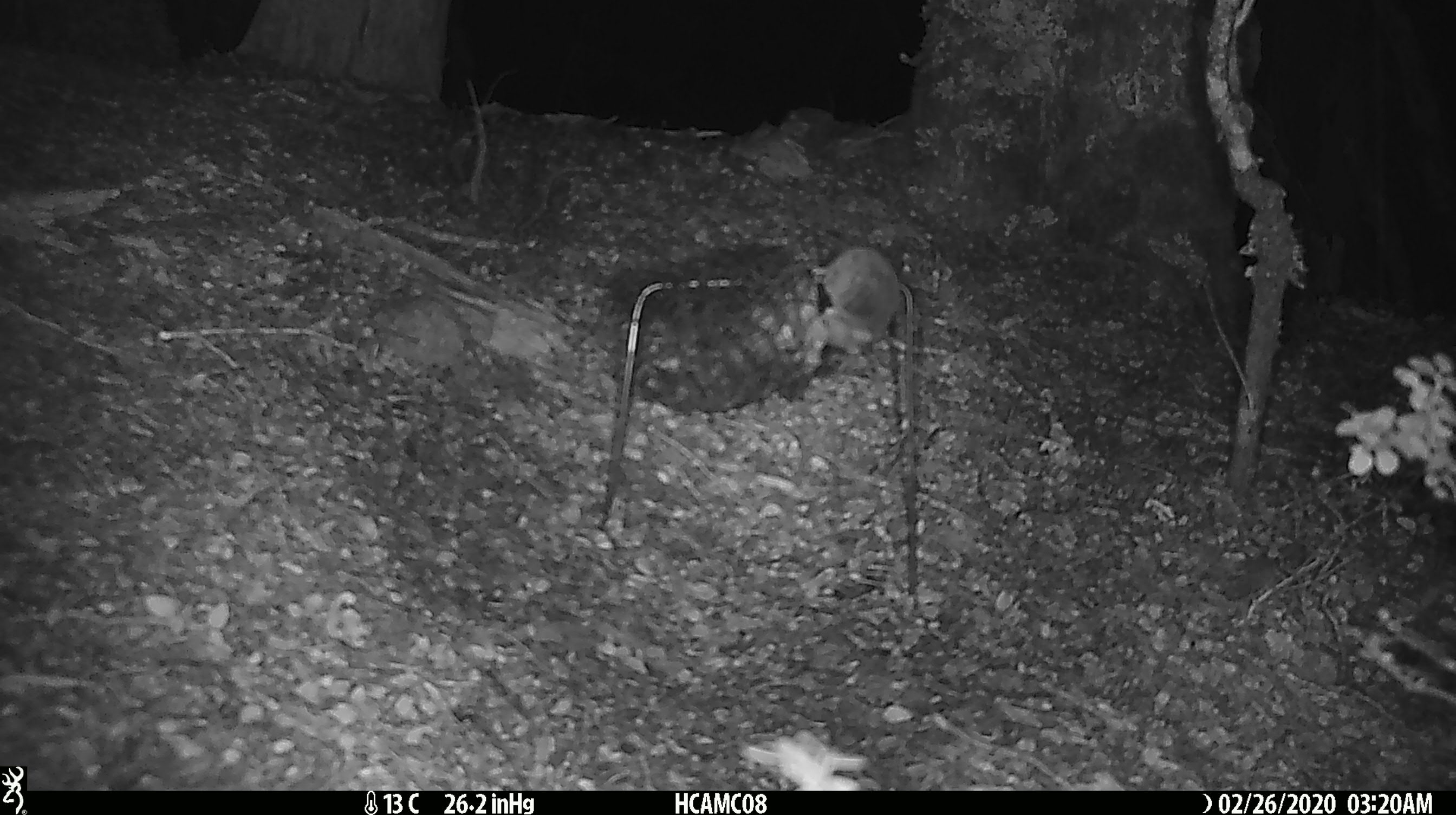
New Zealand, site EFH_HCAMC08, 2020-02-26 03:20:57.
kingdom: Animalia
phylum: Chordata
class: Mammalia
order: Rodentia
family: Muridae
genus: Mus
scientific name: Mus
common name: mouse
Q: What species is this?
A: Mouse (Mus).